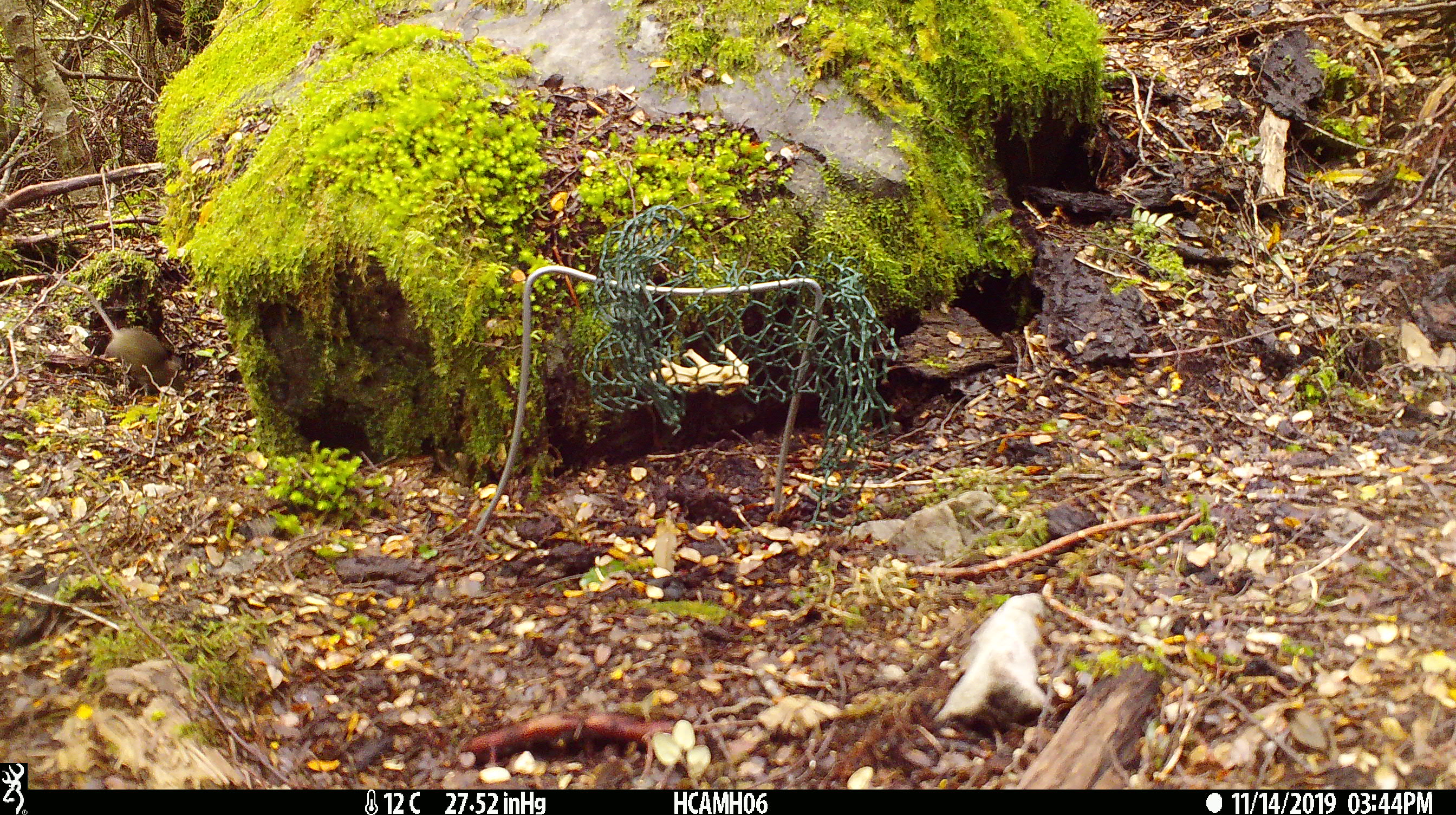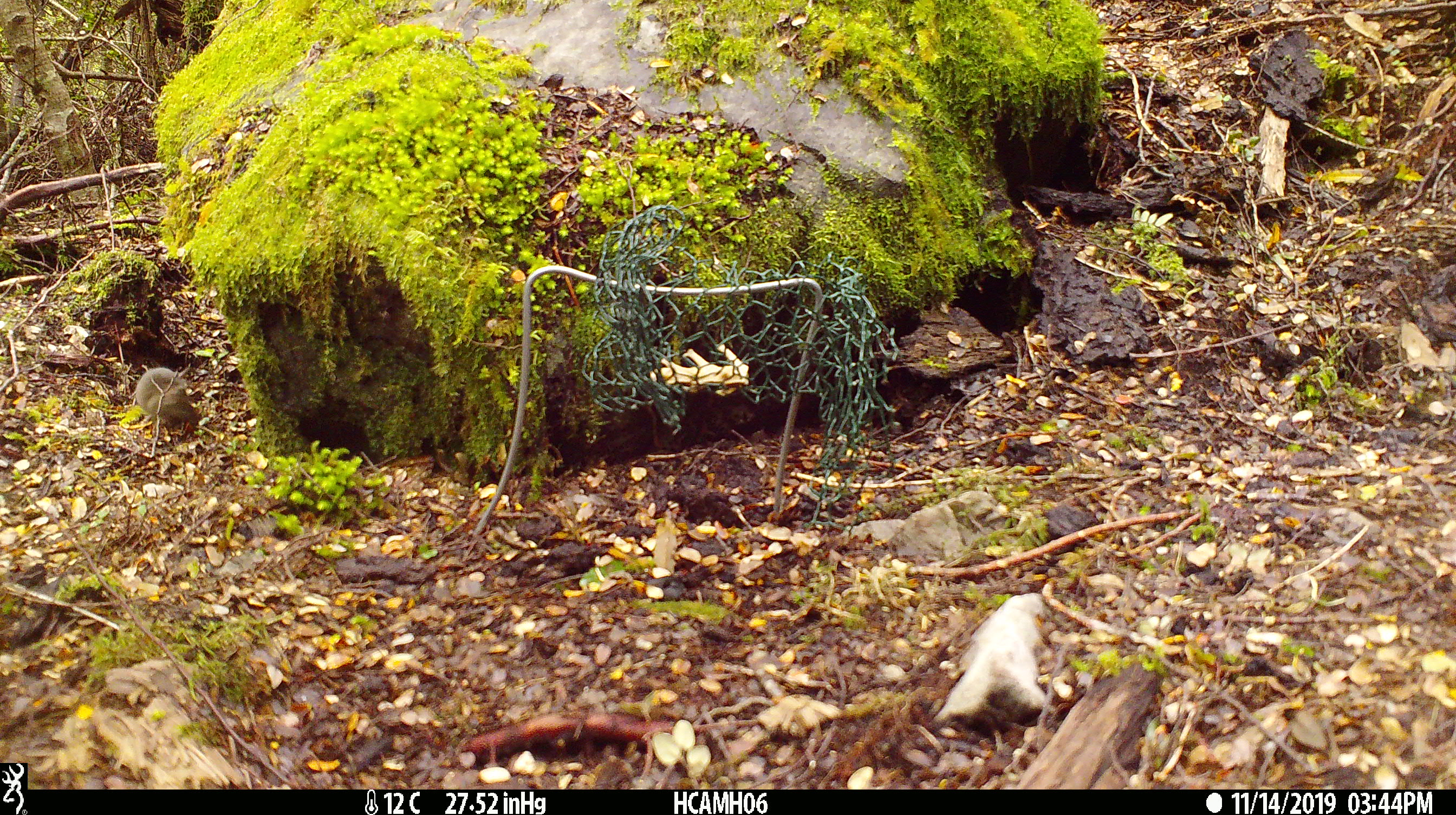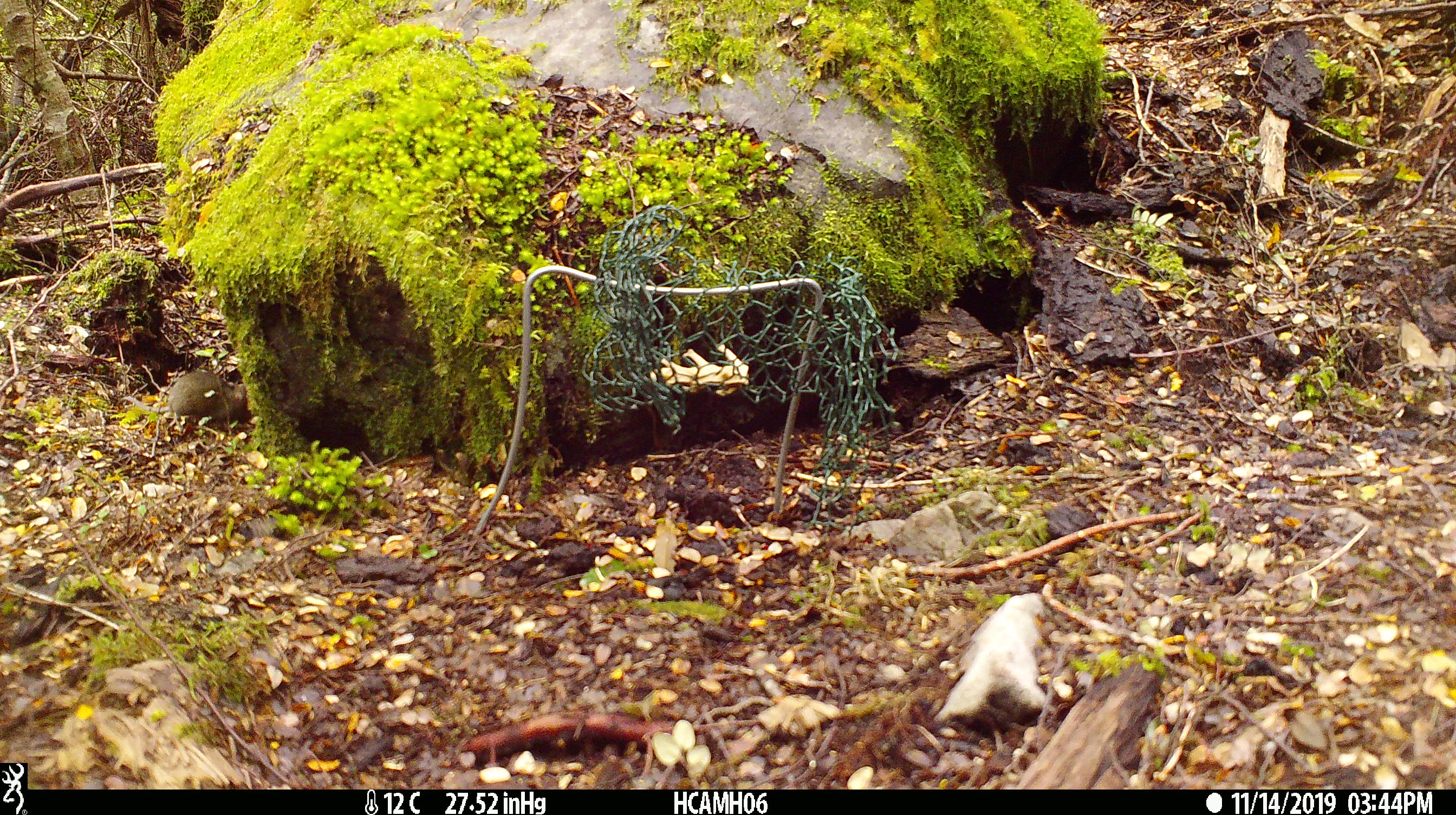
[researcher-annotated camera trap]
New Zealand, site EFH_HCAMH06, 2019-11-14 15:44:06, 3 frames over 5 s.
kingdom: Animalia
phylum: Chordata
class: Mammalia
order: Rodentia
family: Muridae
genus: Mus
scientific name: Mus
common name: mouse